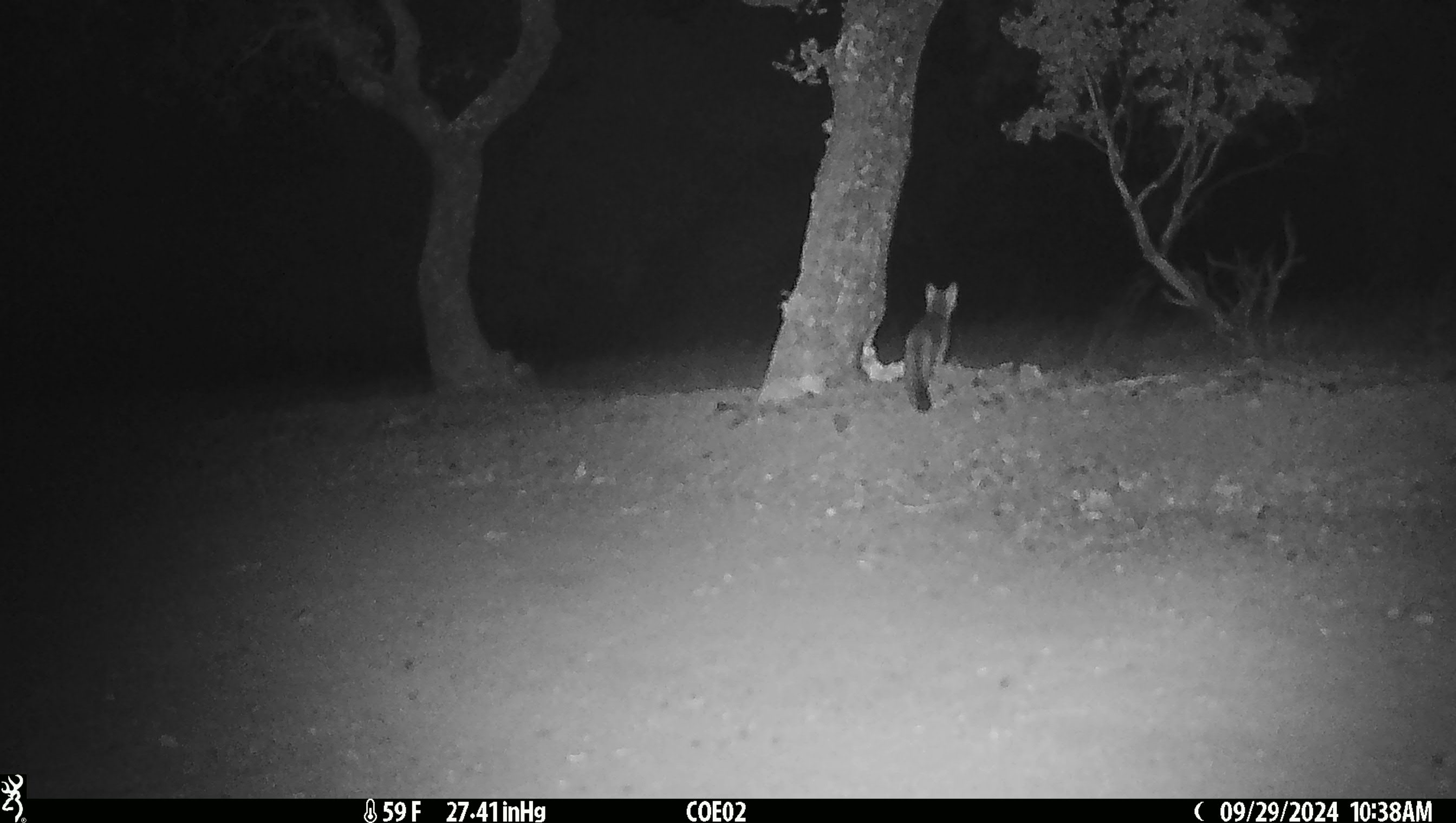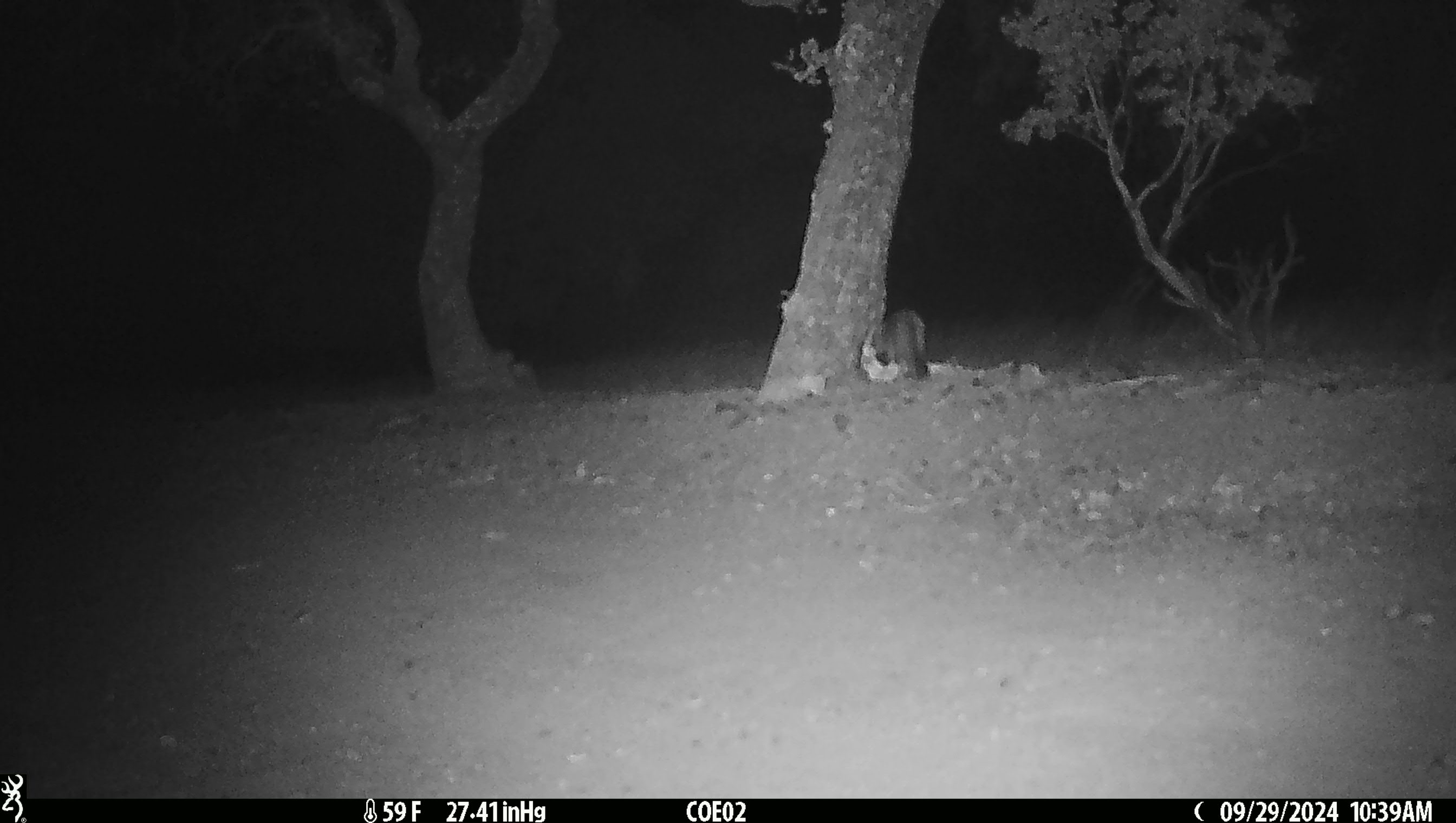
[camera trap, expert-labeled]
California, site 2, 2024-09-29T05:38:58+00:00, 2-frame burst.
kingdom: Animalia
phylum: Chordata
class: Mammalia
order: Carnivora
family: Canidae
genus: Urocyon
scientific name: Urocyon cinereoargenteus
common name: gray fox